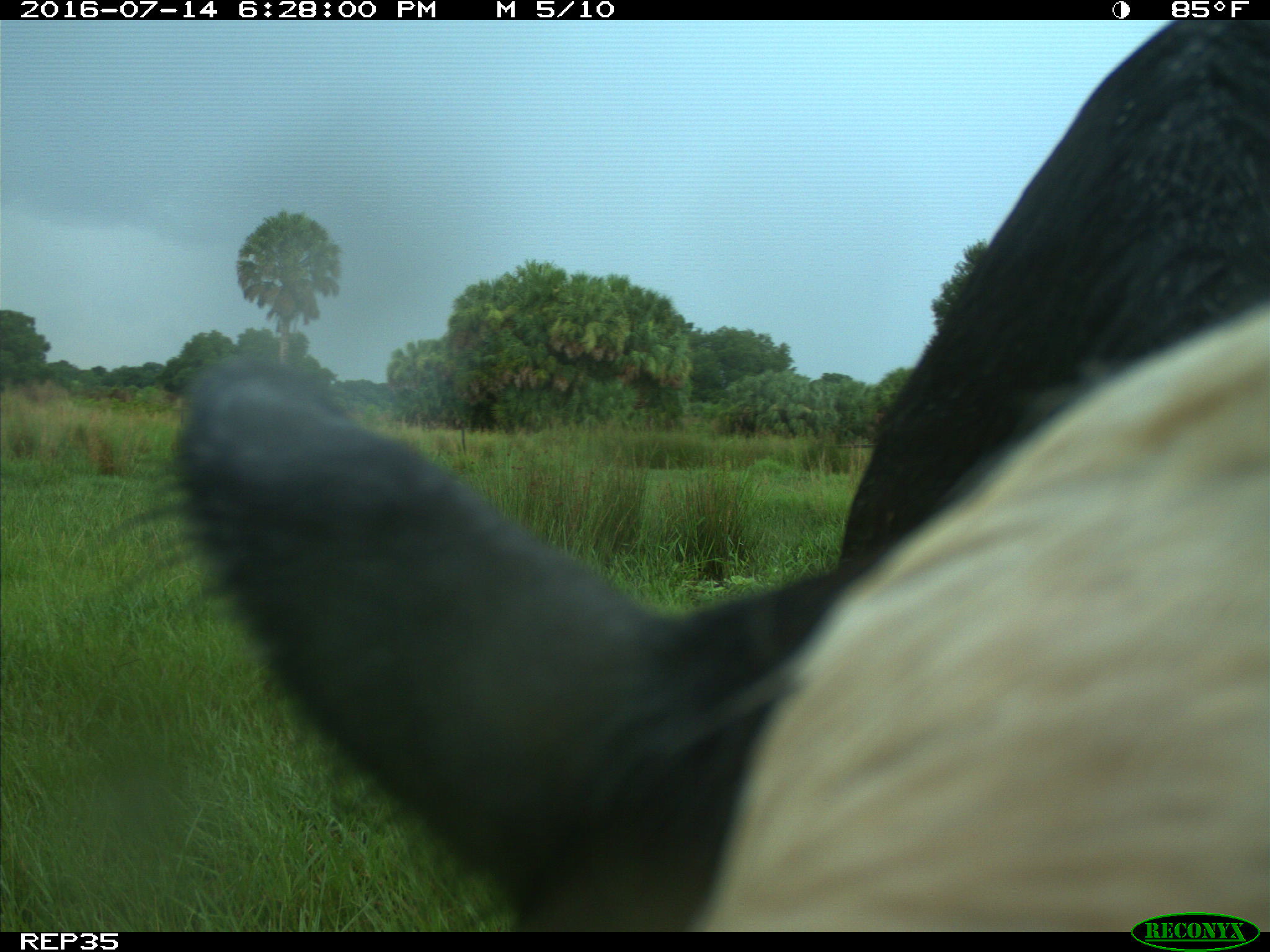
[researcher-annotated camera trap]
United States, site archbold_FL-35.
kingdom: Animalia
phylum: Chordata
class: Mammalia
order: Artiodactyla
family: Bovidae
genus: Bos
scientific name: Bos taurus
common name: domestic cow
Bos taurus (domestic cow).